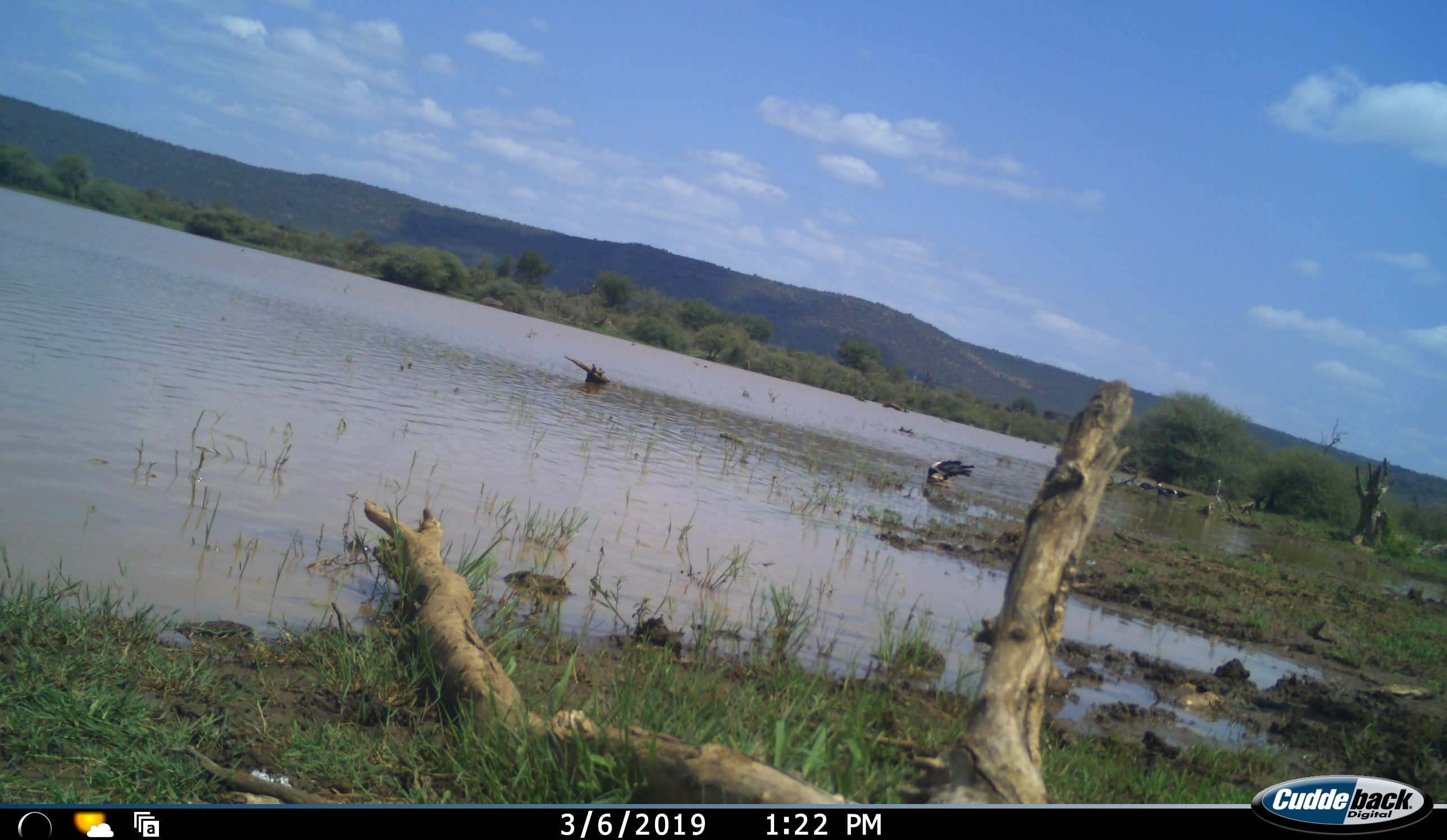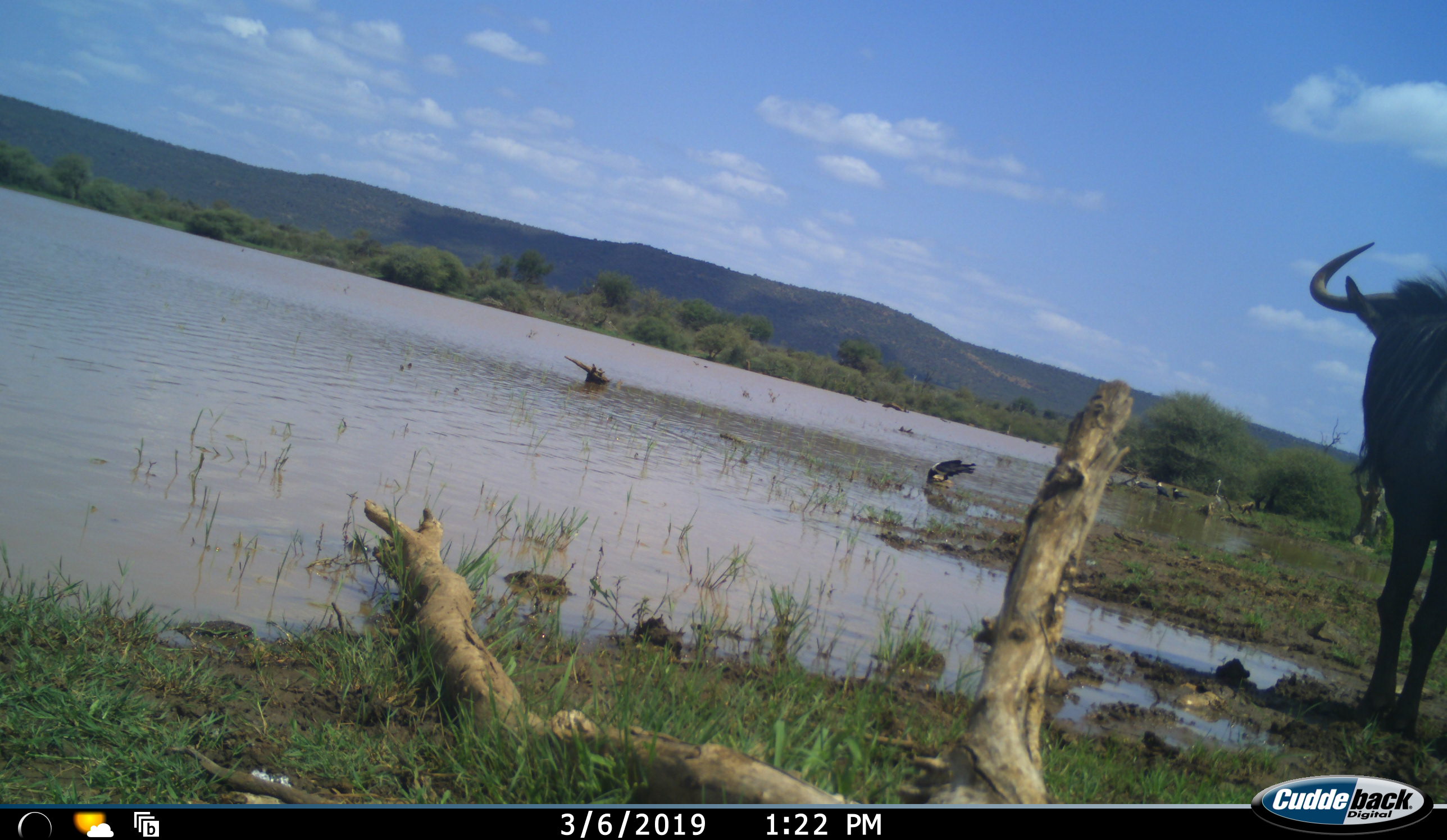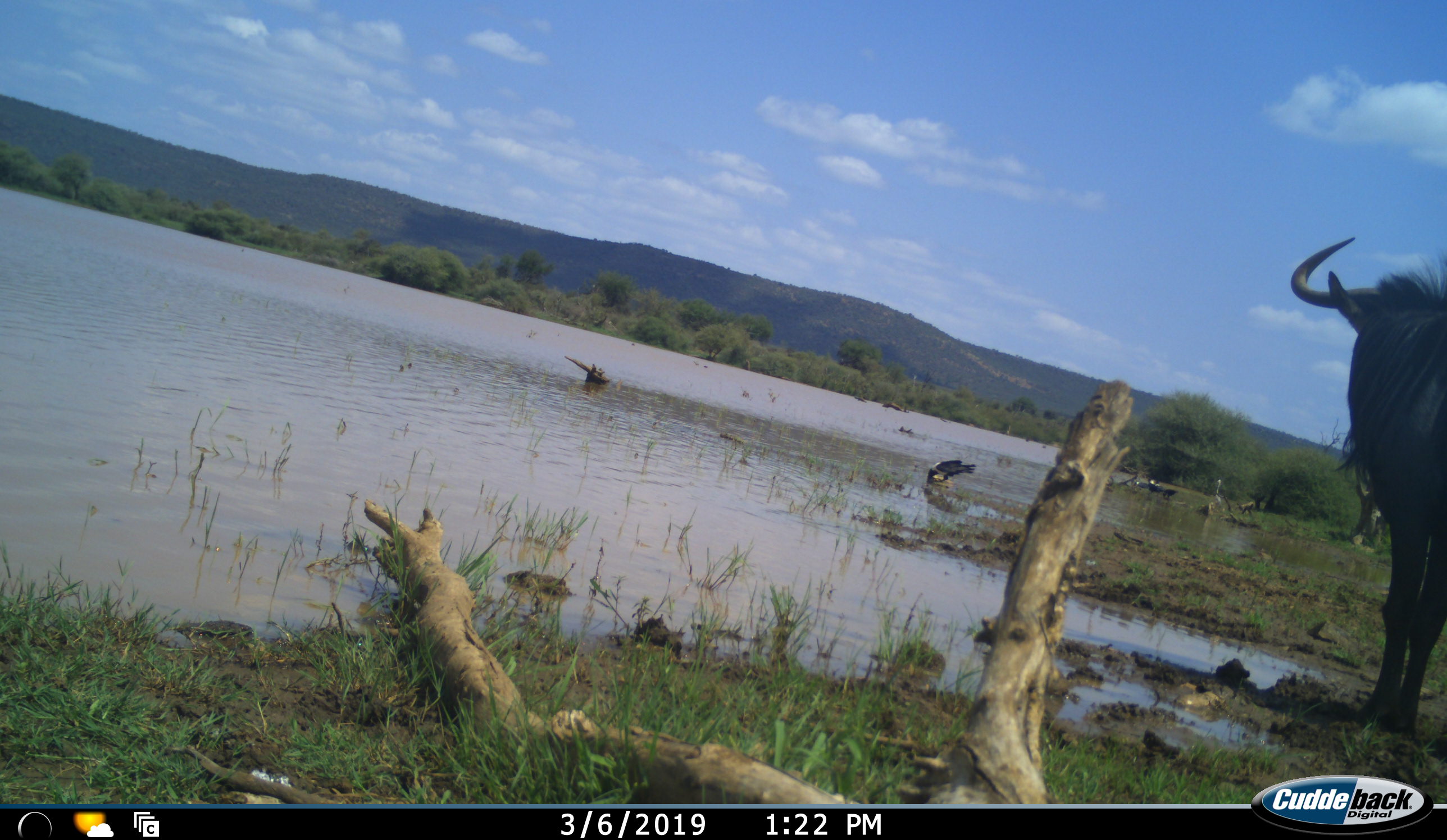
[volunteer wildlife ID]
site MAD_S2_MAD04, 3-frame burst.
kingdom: Animalia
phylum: Chordata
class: Mammalia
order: Artiodactyla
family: Bovidae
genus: Connochaetes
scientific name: Connochaetes taurinus taurinus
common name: blue wildebeest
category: wildebeestblue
Wildebeestblue (blue wildebeest) (Connochaetes taurinus taurinus), count 1. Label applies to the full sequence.